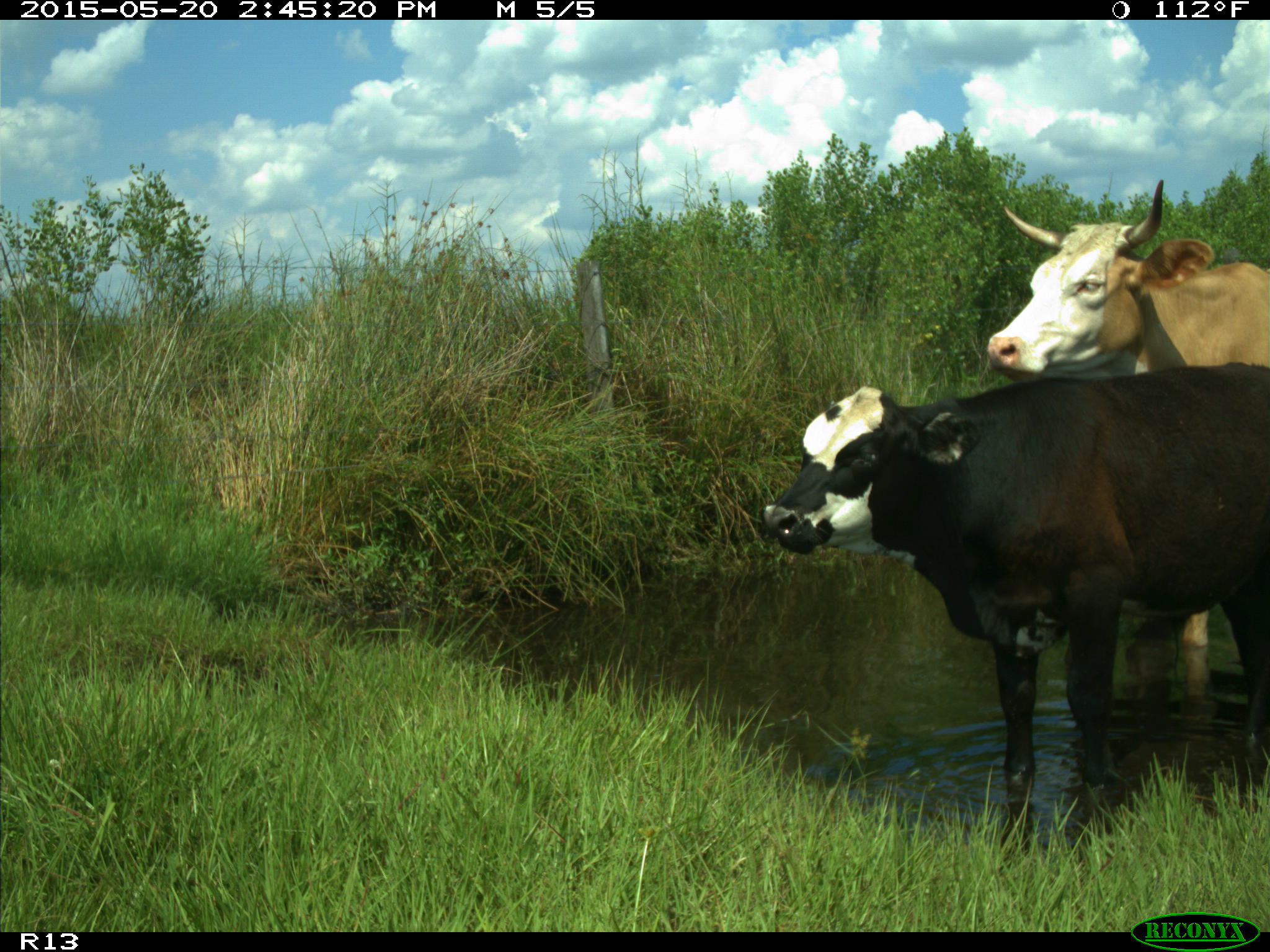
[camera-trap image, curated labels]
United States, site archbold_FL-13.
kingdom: Animalia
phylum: Chordata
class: Mammalia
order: Artiodactyla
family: Bovidae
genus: Bos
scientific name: Bos taurus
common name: domestic cow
Bos taurus (domestic cow).